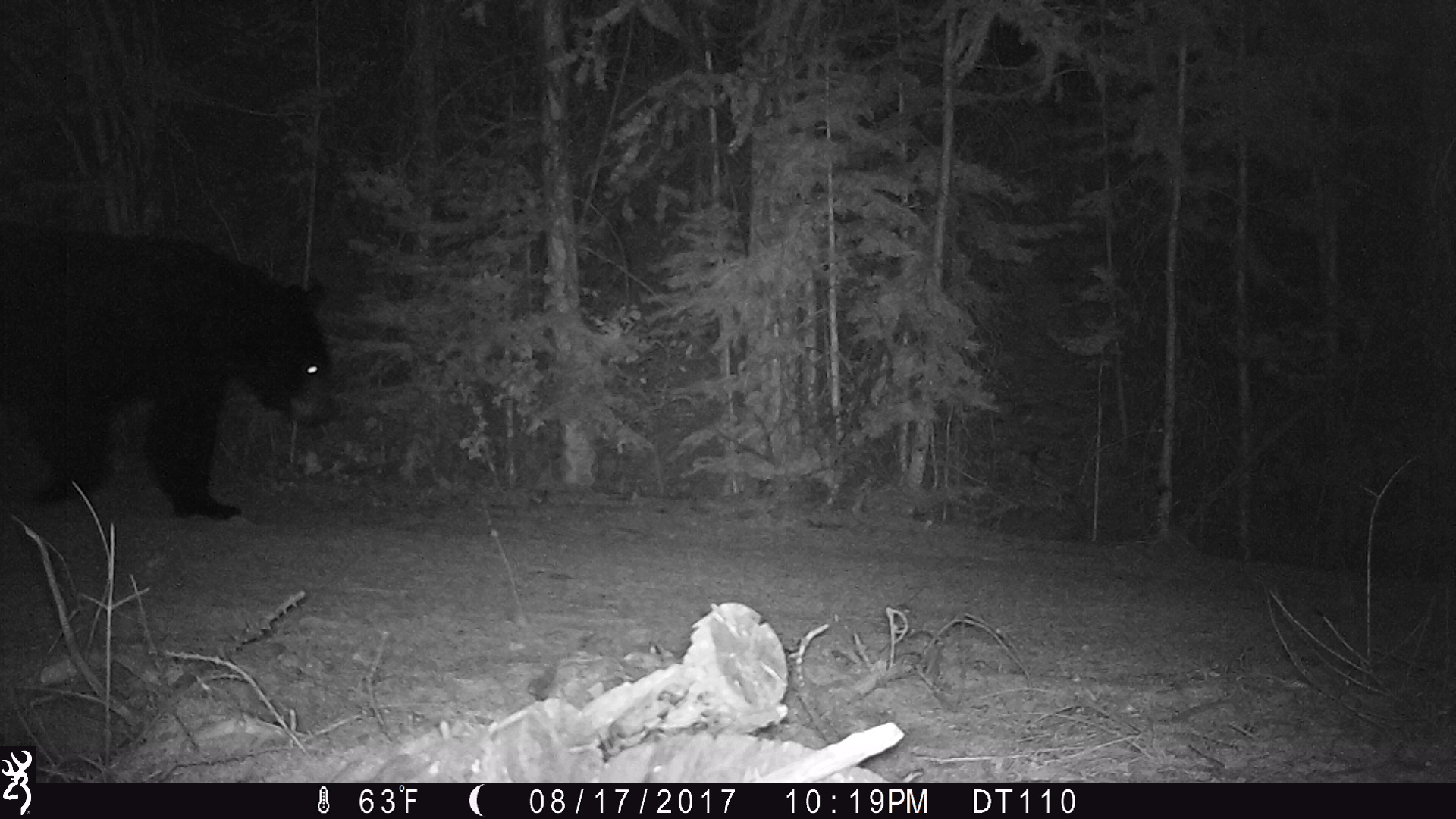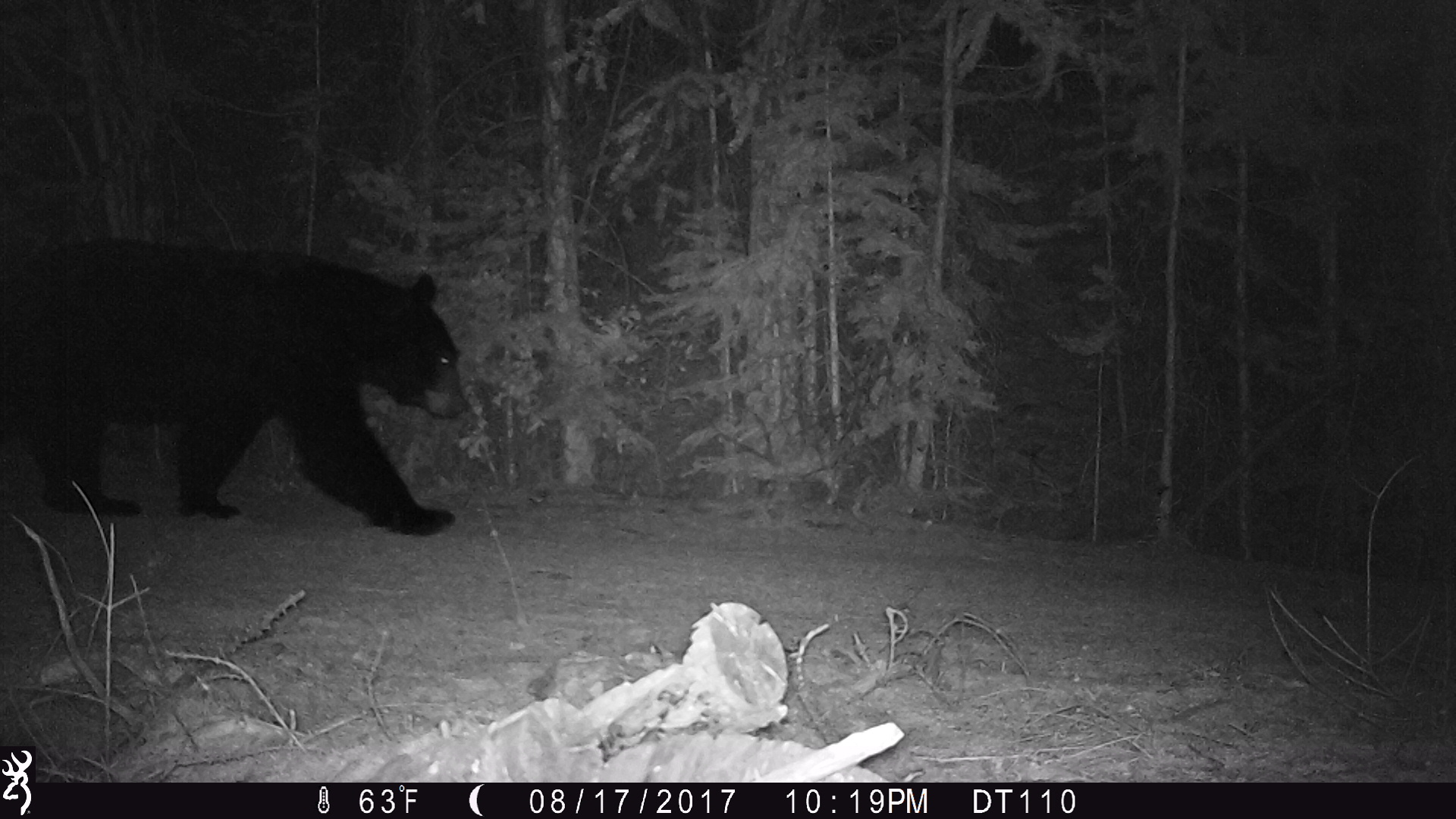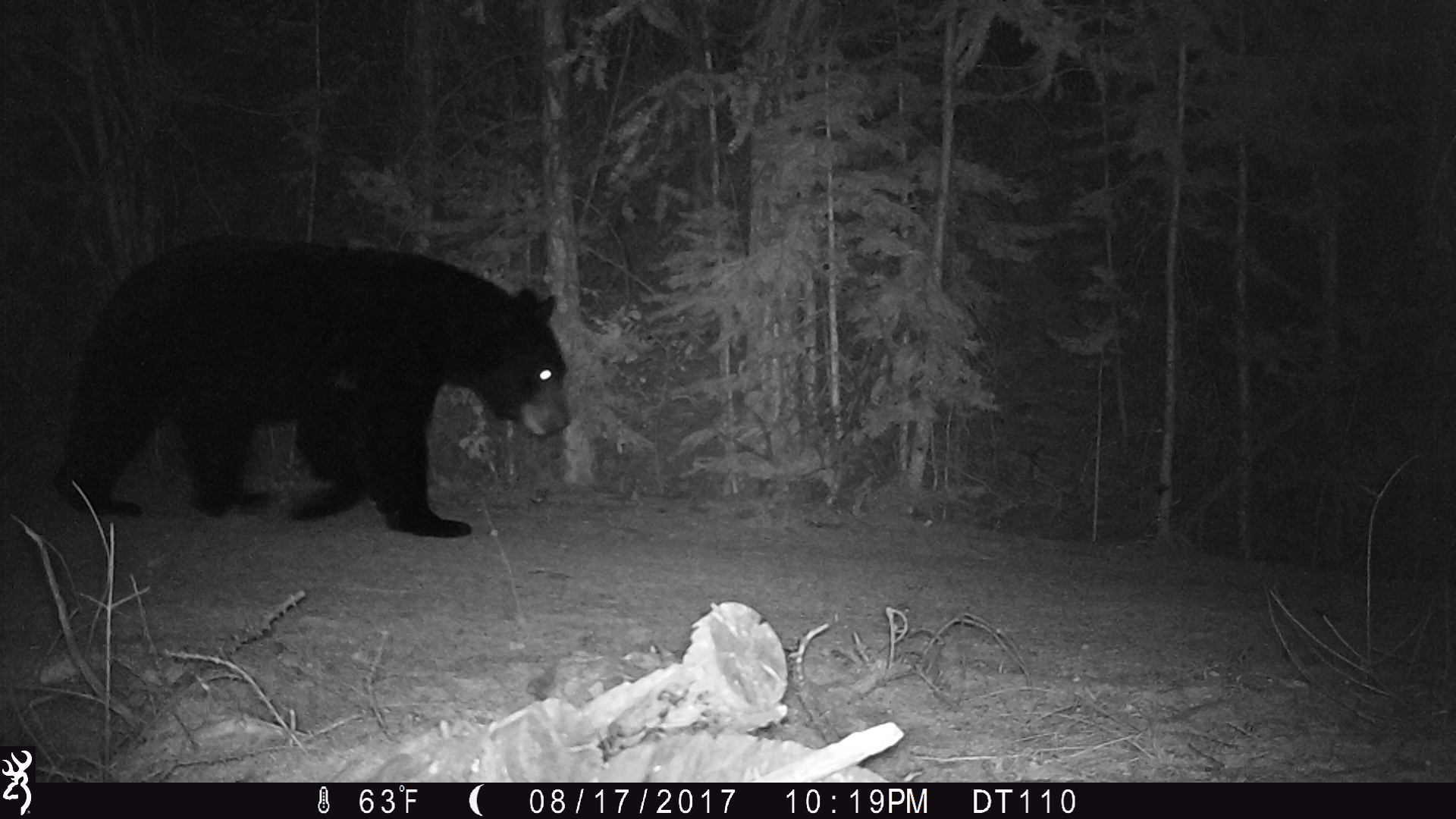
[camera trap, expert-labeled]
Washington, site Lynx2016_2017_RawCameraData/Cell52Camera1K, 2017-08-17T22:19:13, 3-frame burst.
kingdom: Animalia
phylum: Chordata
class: Mammalia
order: Carnivora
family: Ursidae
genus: Ursus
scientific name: Ursus americanus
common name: american black bear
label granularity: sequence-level